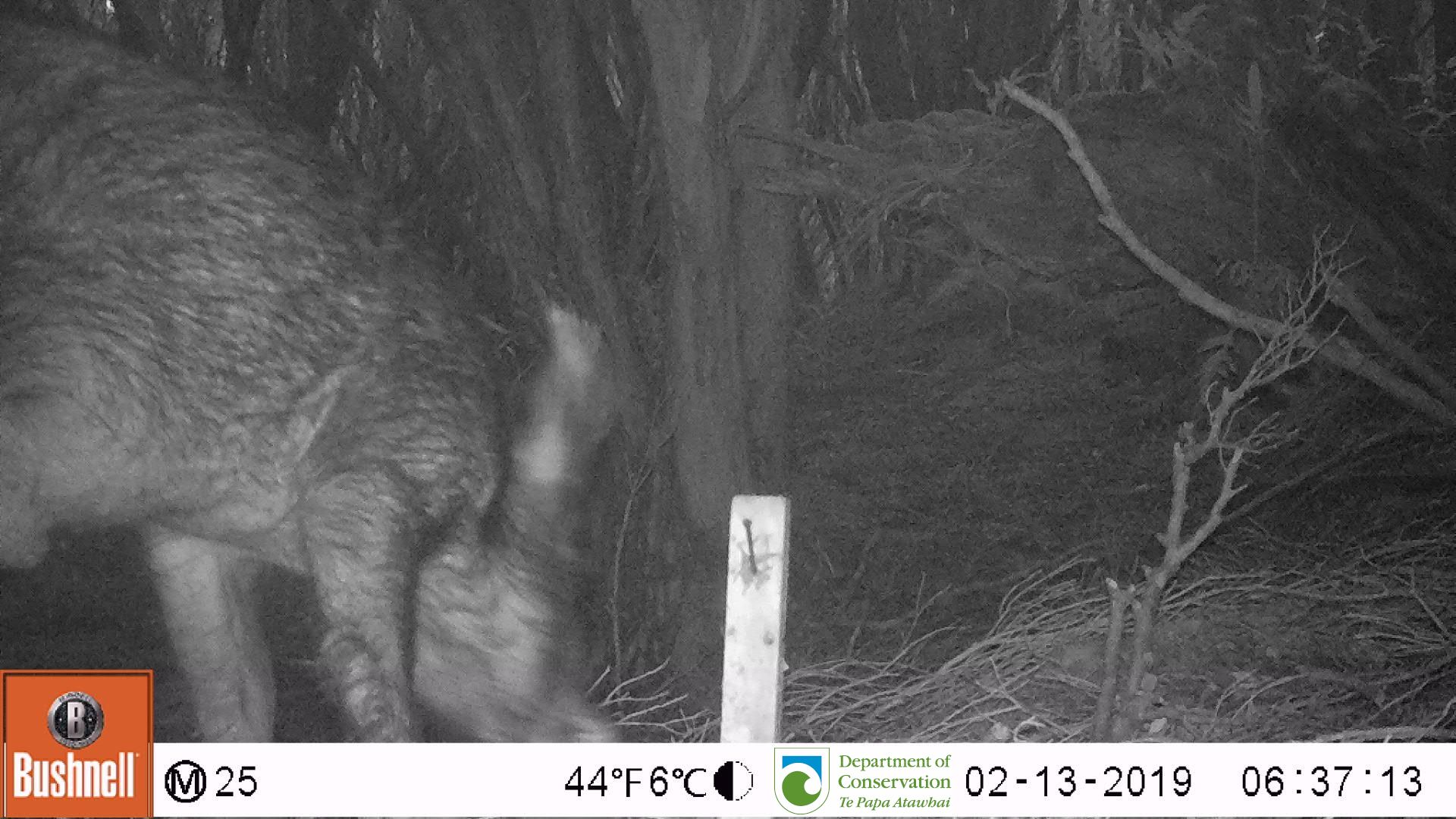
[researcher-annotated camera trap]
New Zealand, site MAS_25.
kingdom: Animalia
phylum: Chordata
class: Mammalia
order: Artiodactyla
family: Suidae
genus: Sus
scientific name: Sus scrofa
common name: pig